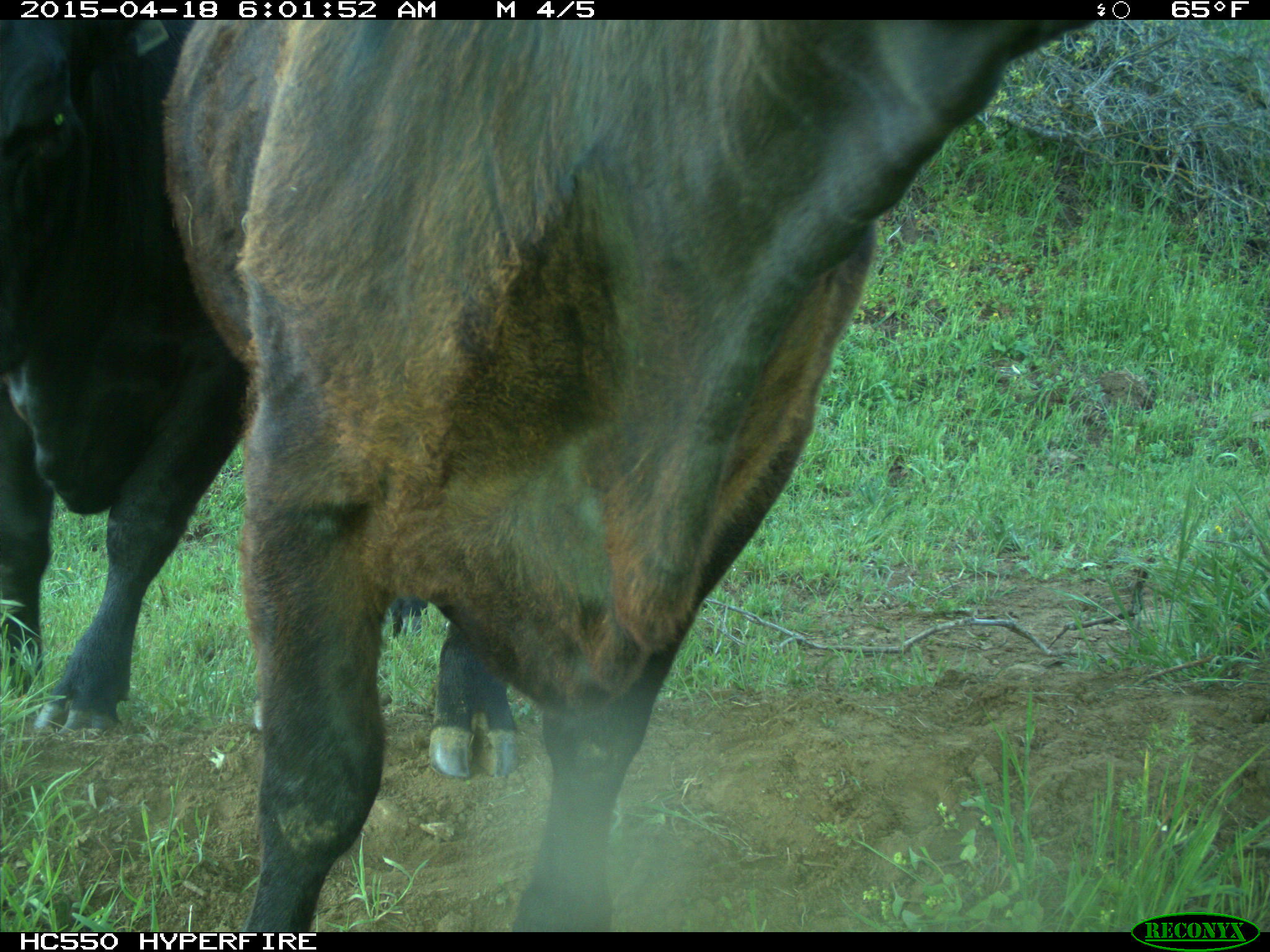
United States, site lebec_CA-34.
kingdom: Animalia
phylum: Chordata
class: Mammalia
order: Artiodactyla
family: Bovidae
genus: Bos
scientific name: Bos taurus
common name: domestic cow